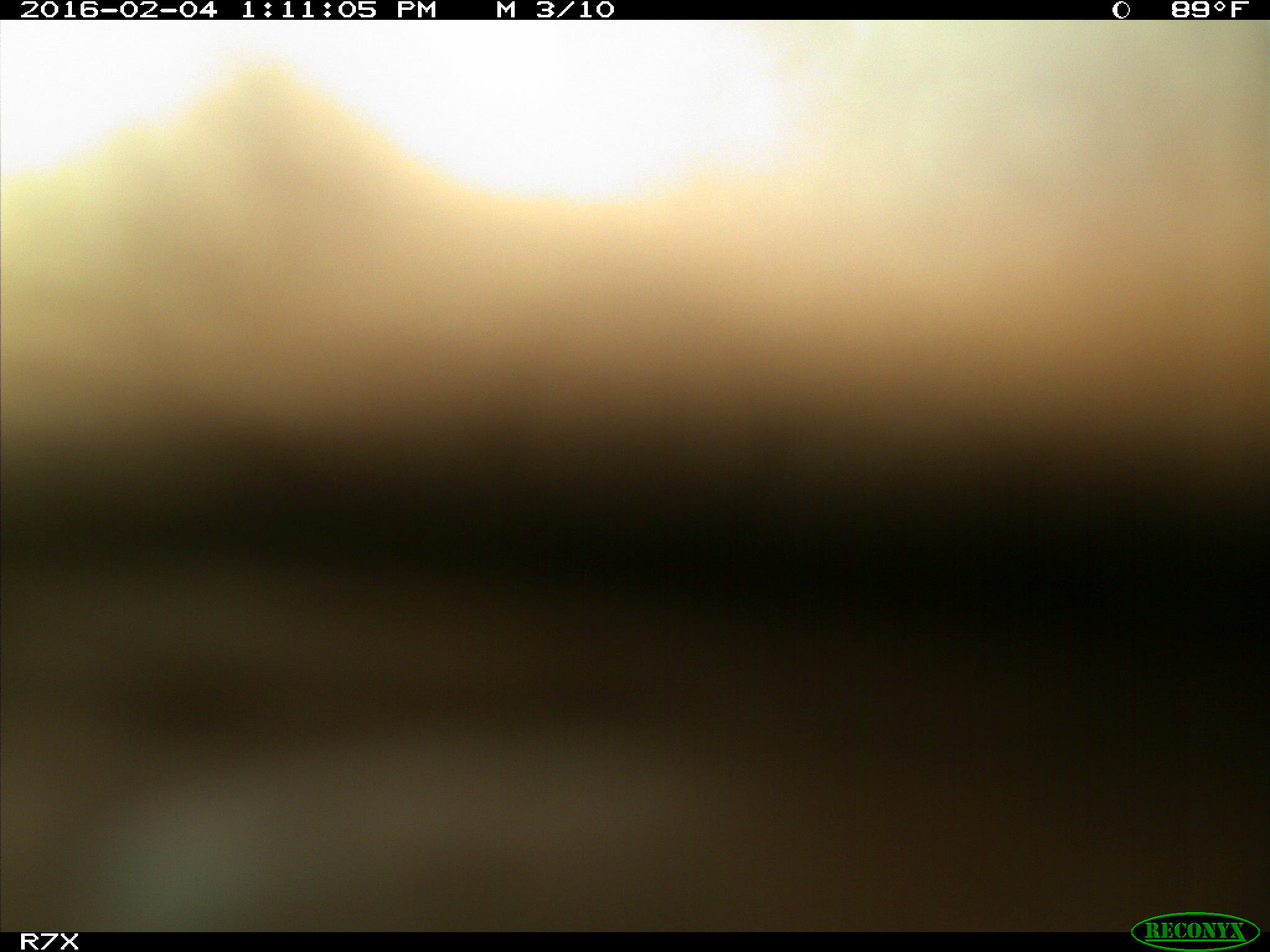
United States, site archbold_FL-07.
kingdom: Animalia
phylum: Chordata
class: Mammalia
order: Artiodactyla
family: Bovidae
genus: Bos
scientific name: Bos taurus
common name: domestic cow